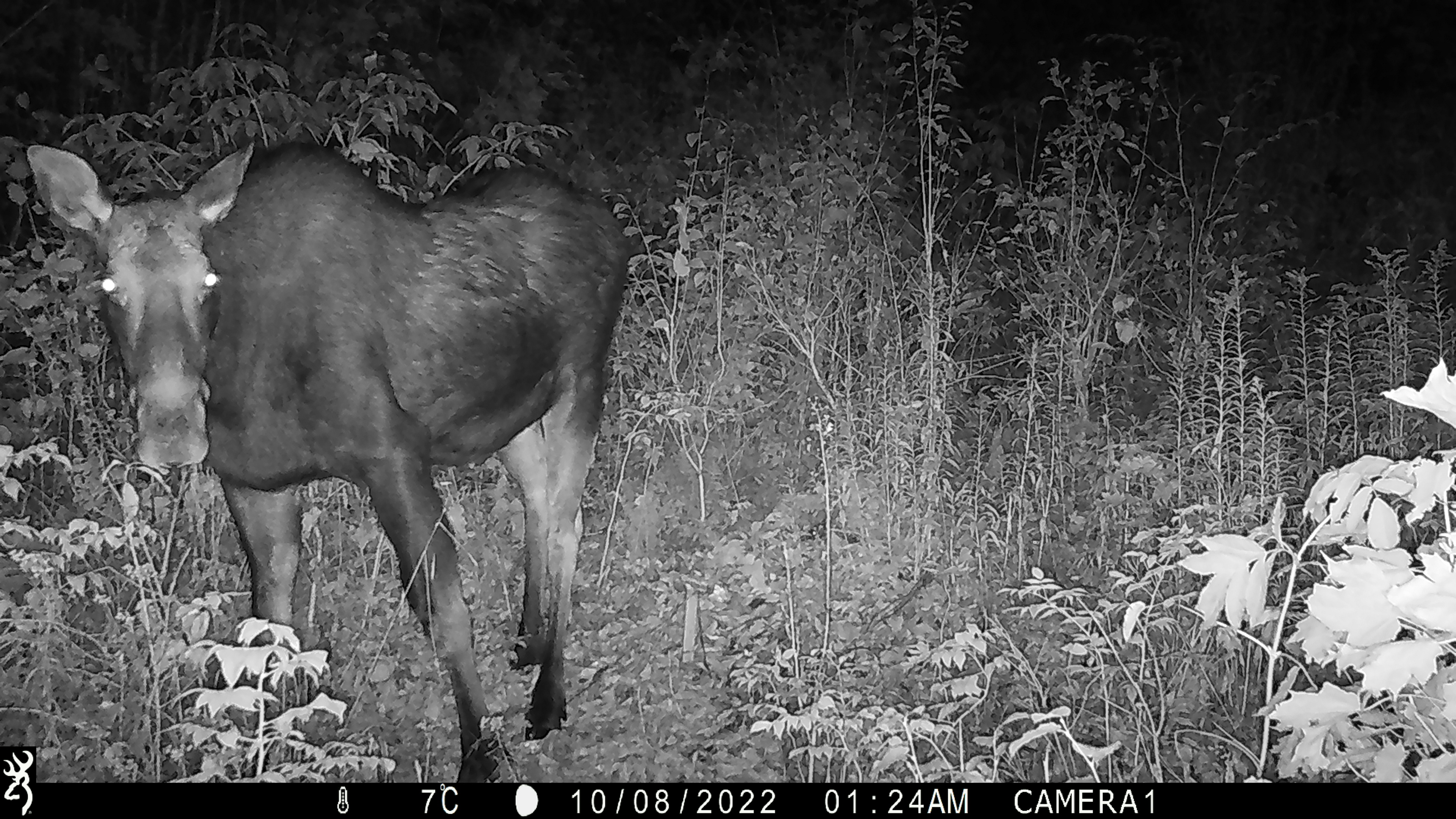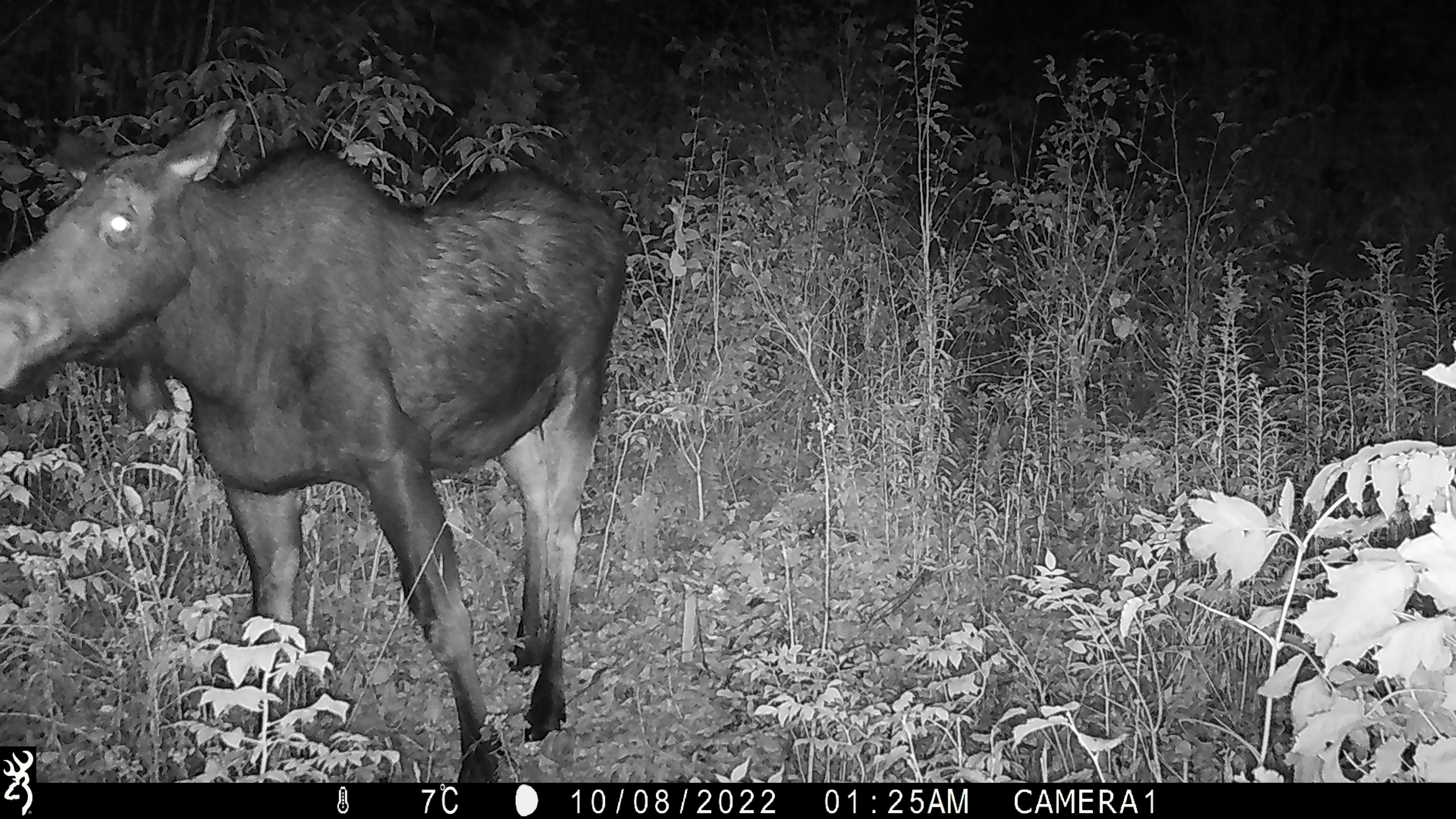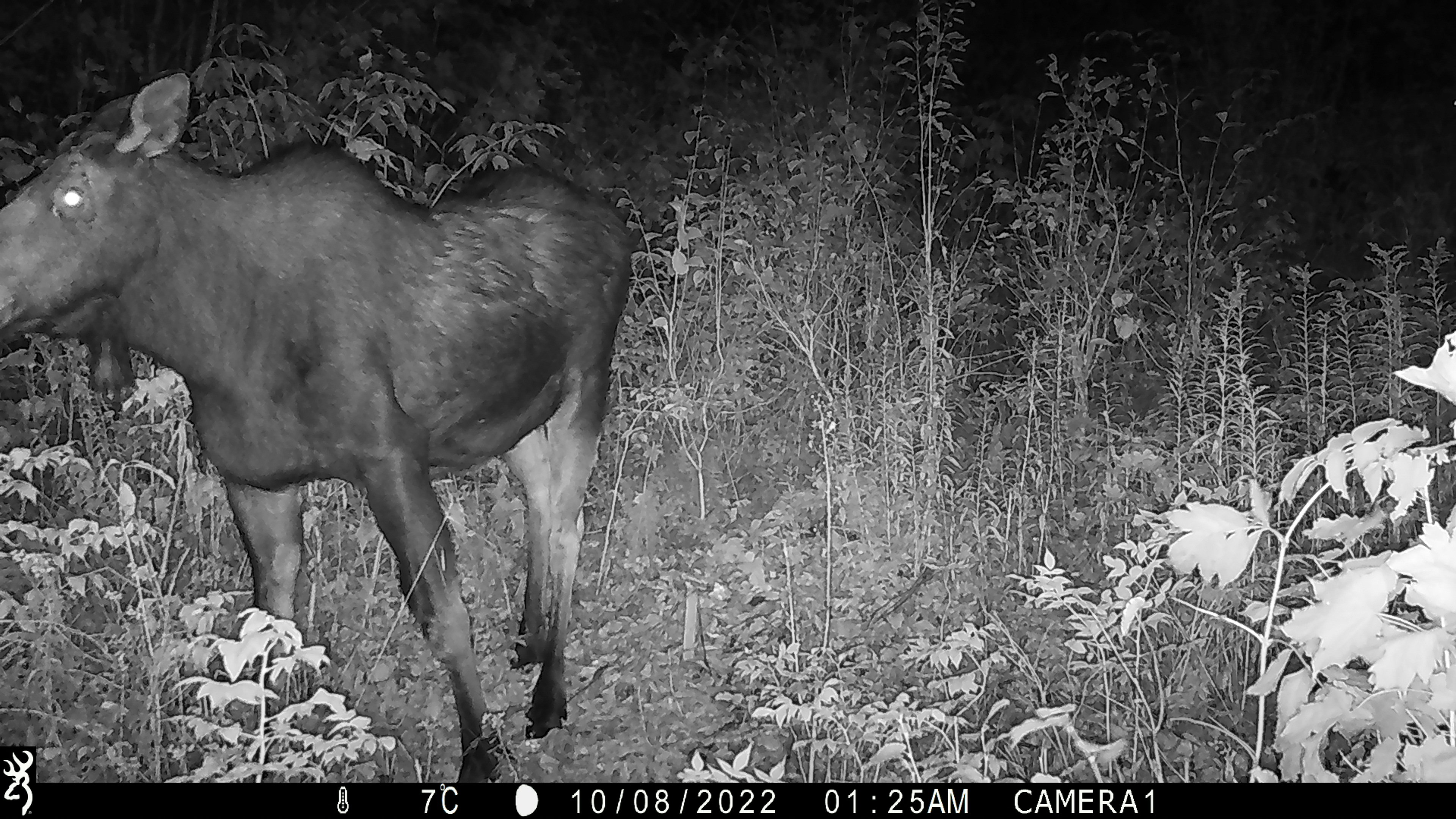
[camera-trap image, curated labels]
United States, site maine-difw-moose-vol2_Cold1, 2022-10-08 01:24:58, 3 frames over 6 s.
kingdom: Animalia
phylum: Chordata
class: Mammalia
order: Artiodactyla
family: Cervidae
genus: Alces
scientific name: Alces alces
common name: moose